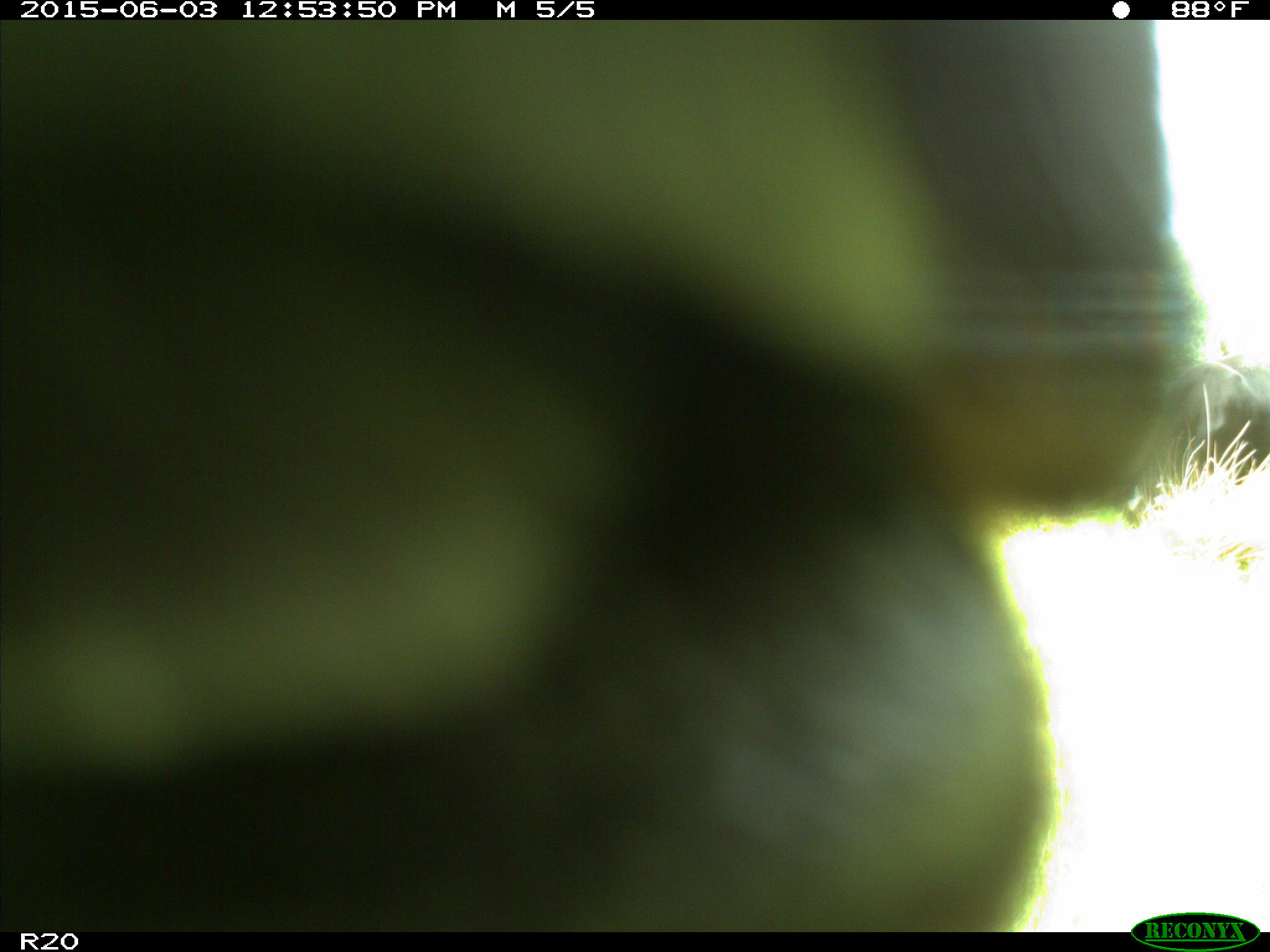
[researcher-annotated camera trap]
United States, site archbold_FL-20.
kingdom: Animalia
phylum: Chordata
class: Mammalia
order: Artiodactyla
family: Bovidae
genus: Bos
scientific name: Bos taurus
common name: domestic cow